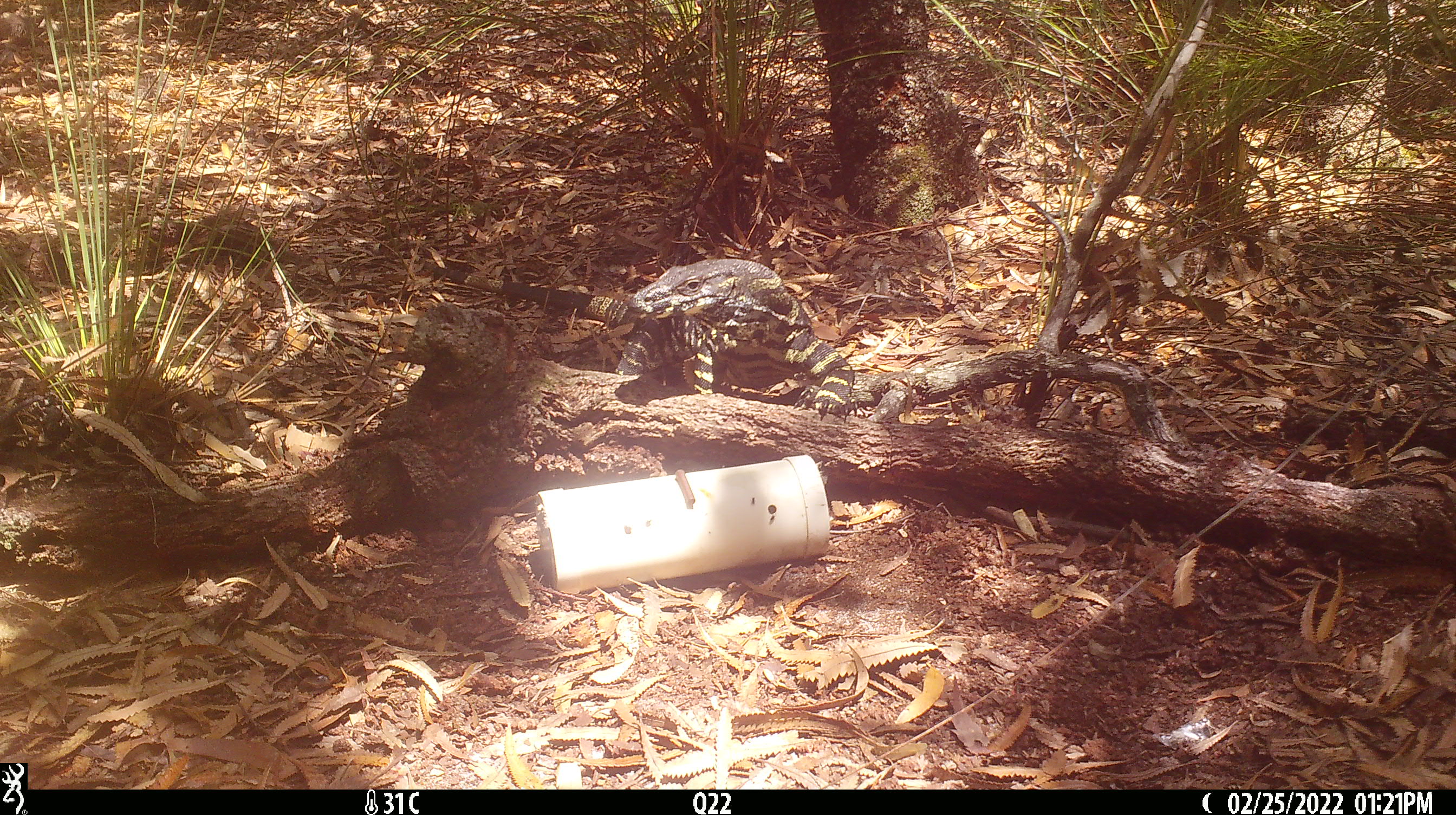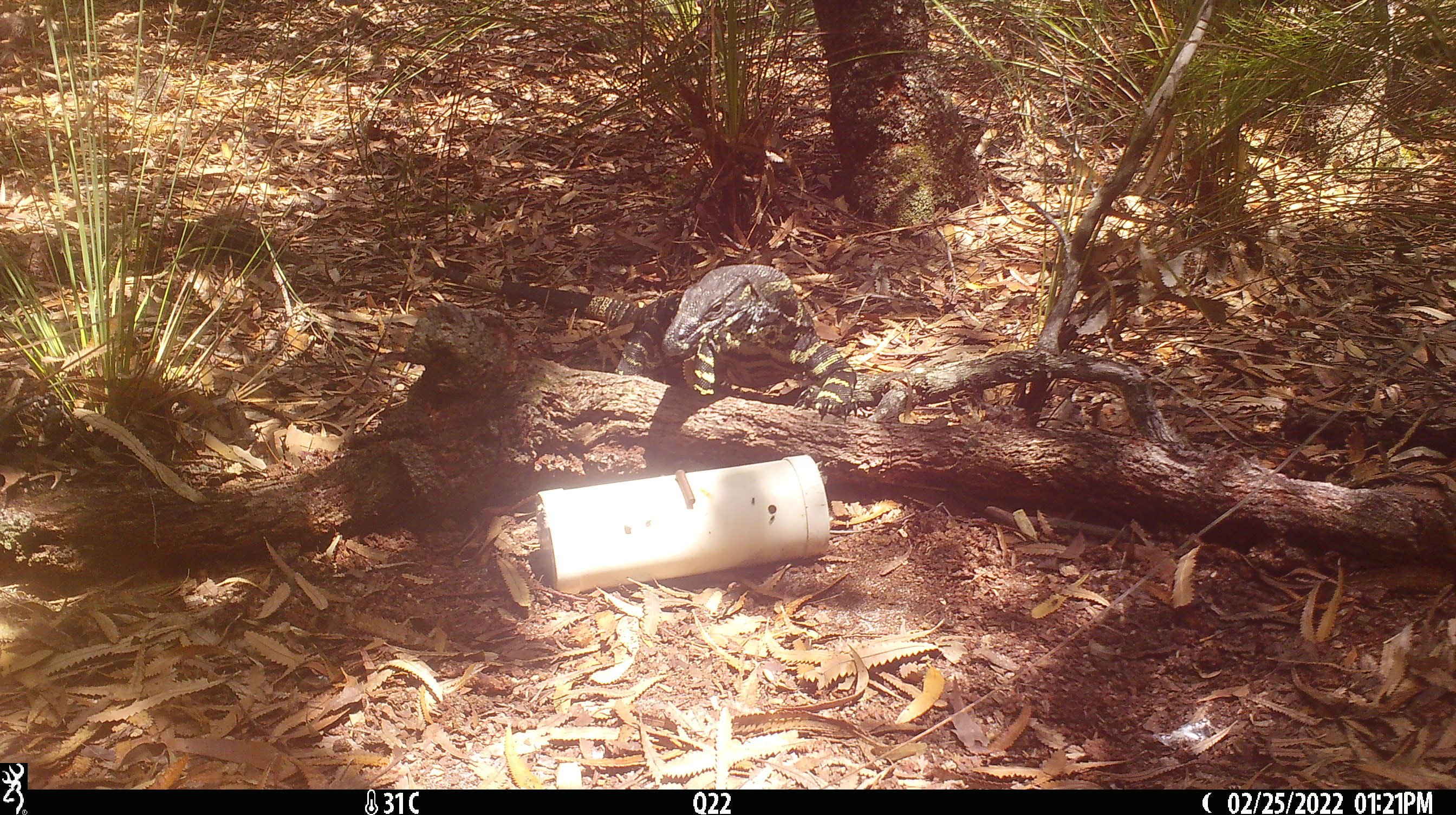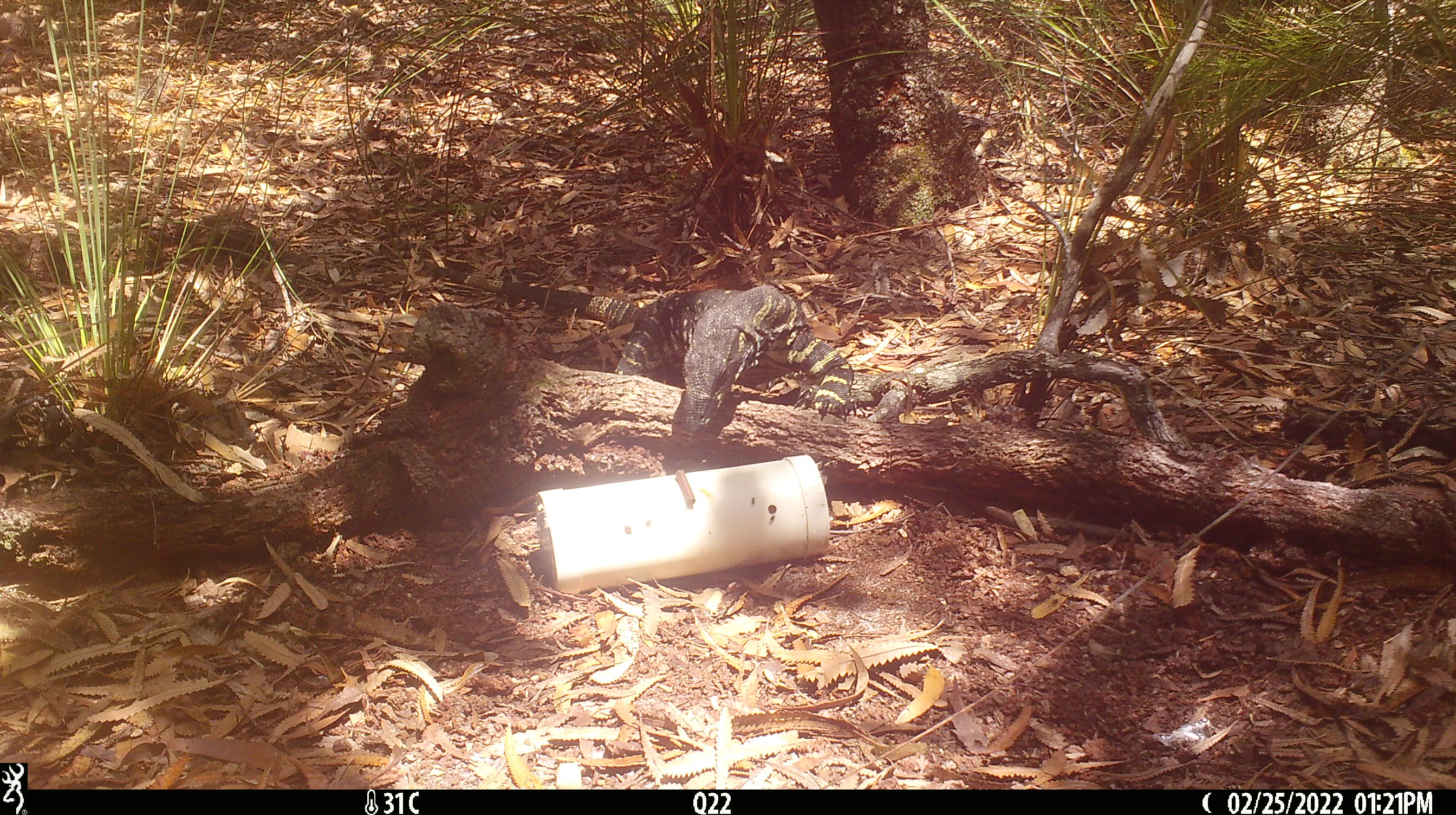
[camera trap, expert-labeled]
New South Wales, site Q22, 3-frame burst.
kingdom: Animalia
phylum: Chordata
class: Reptilia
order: Squamata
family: Varanidae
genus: Varanus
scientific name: Varanus varius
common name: lace monitor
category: goanna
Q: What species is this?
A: Goanna (lace monitor) (Varanus varius).